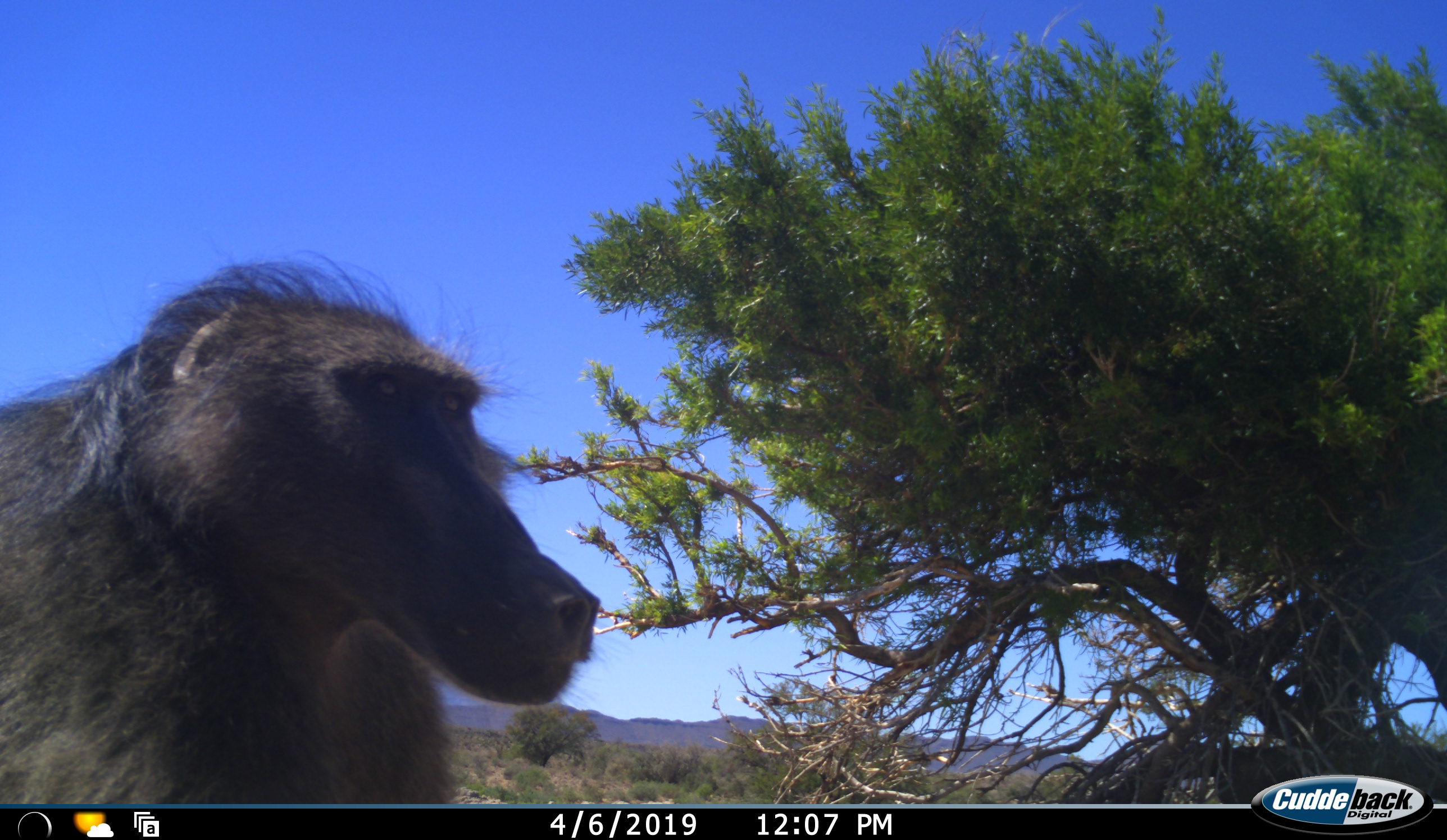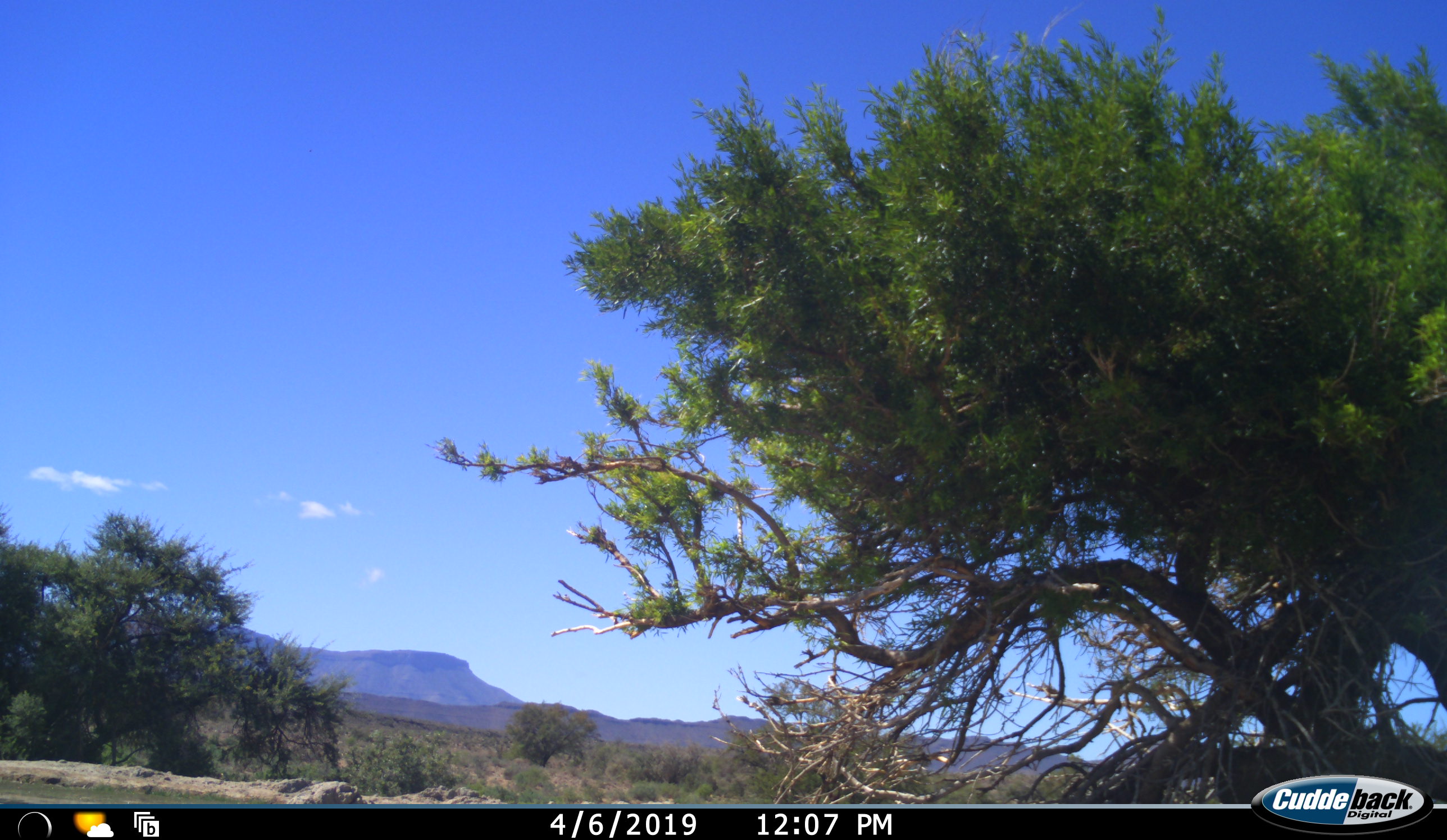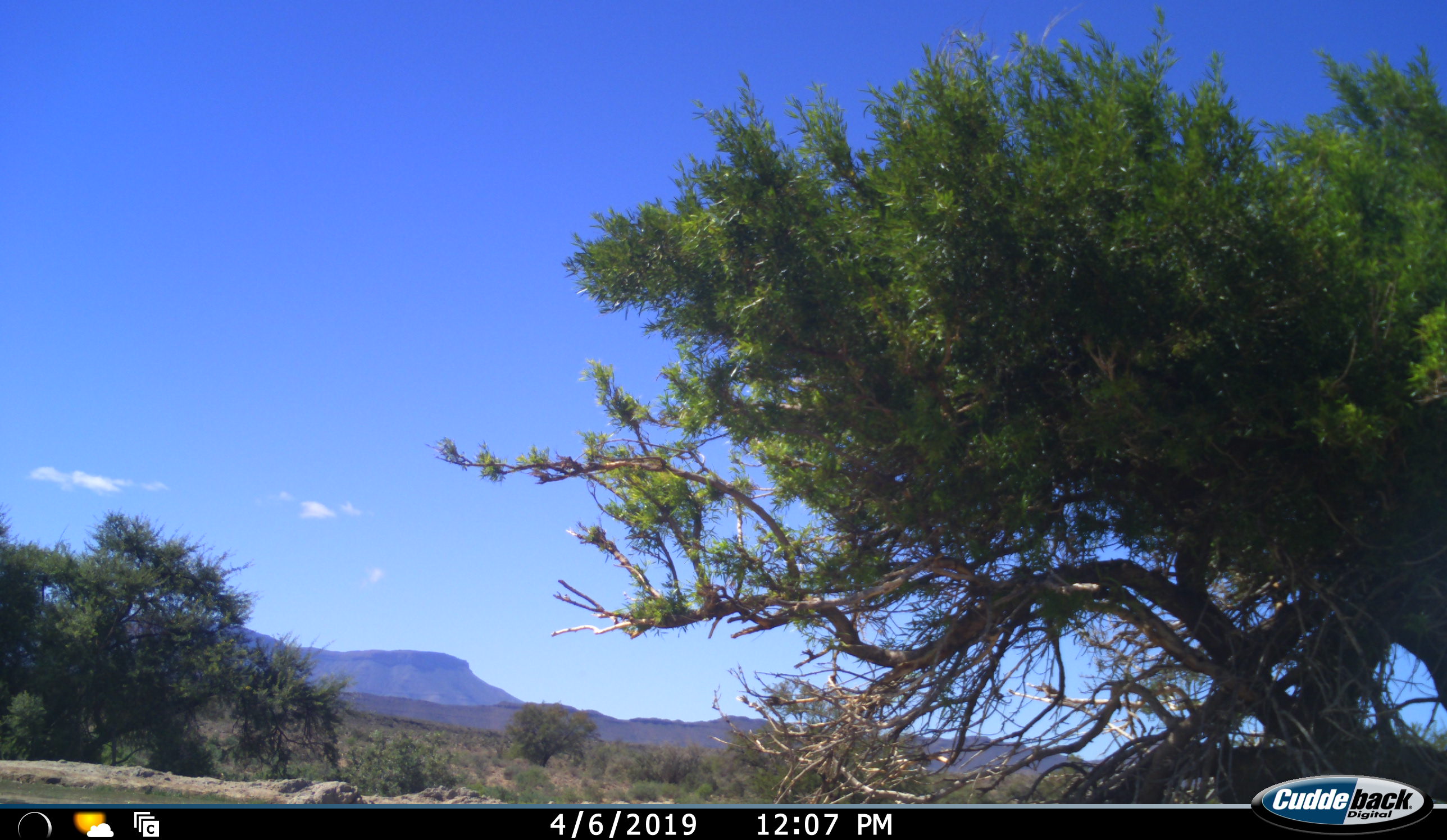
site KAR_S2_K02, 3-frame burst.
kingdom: Animalia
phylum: Chordata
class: Mammalia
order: Primates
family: Cercopithecidae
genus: Papio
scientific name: Papio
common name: baboon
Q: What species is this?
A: Baboon (Papio).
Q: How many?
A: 1.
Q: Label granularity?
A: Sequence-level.